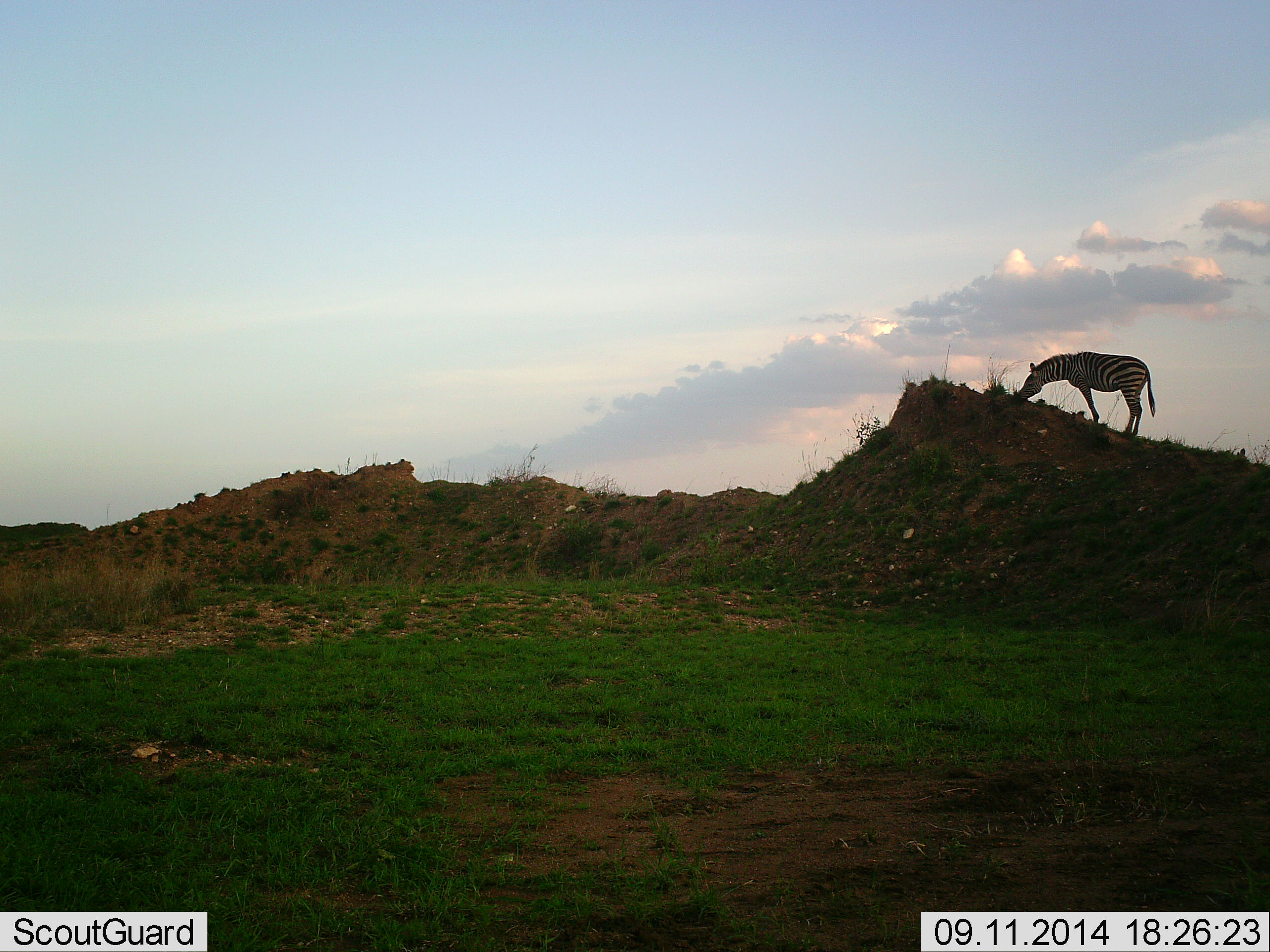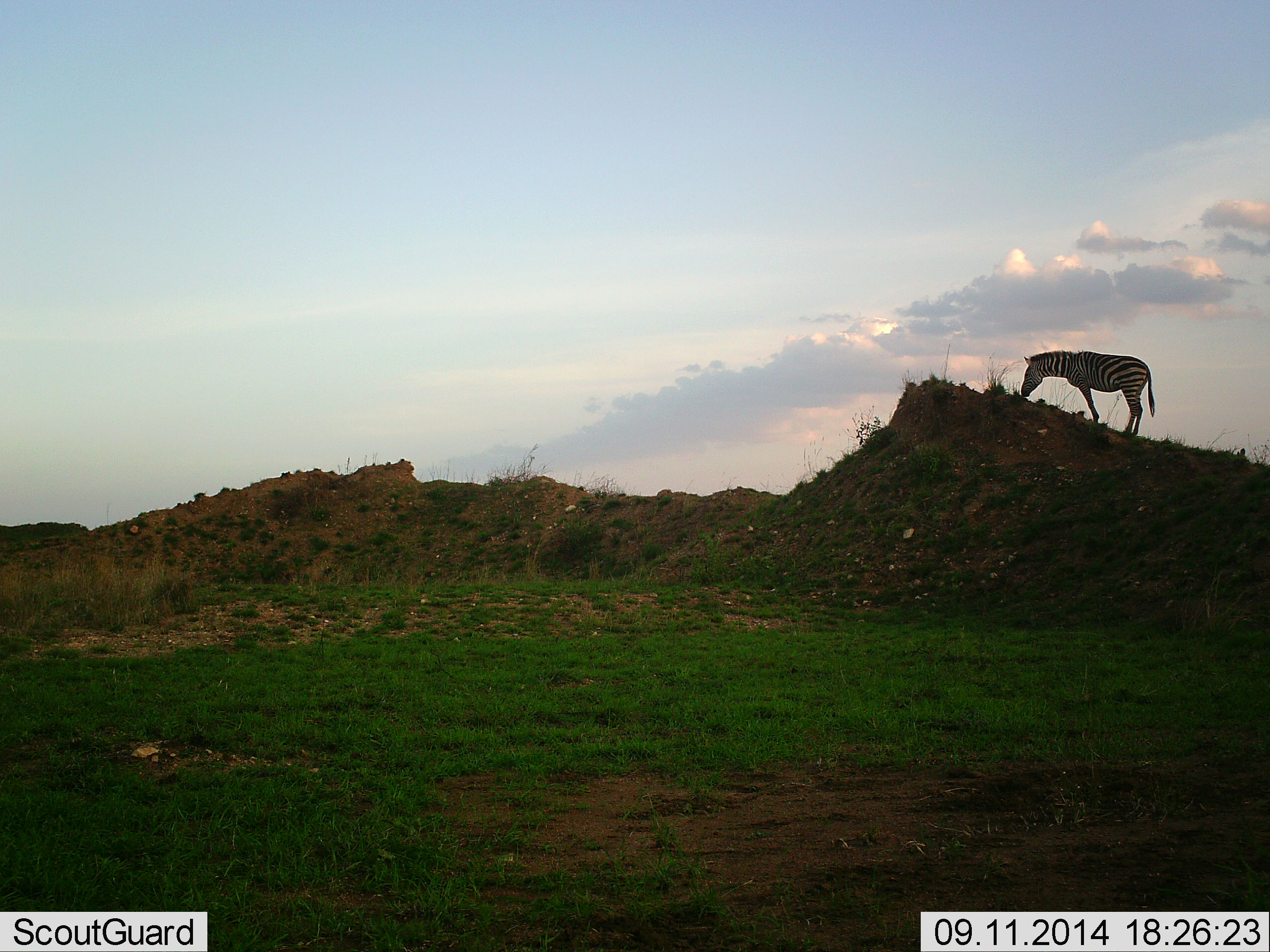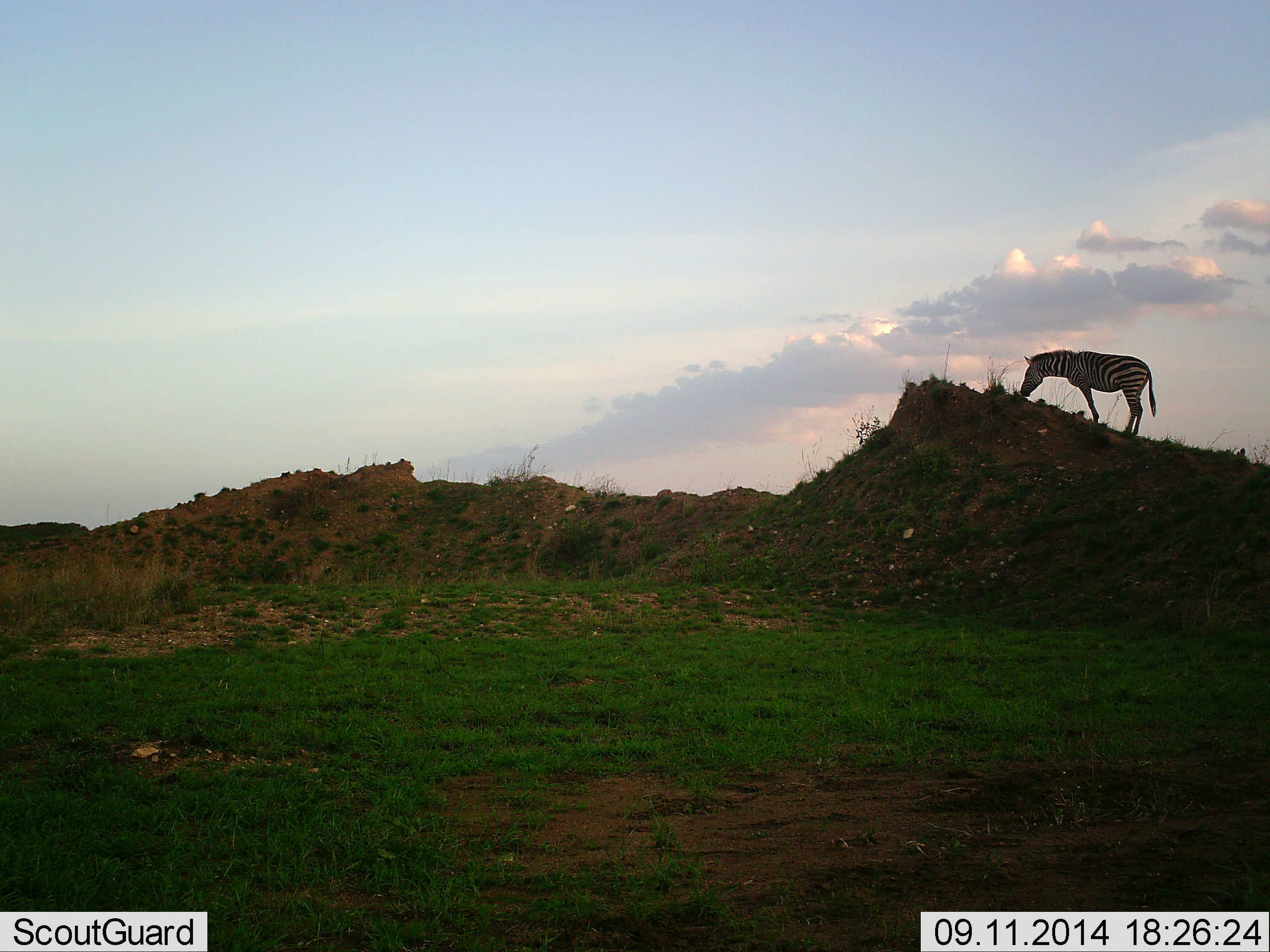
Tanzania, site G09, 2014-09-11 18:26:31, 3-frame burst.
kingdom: Animalia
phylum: Chordata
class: Mammalia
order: Perissodactyla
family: Equidae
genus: Equus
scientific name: Equus quagga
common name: plains zebra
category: zebra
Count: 1.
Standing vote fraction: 50%.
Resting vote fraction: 0%.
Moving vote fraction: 0%.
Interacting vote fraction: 10%.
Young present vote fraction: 0%.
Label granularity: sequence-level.